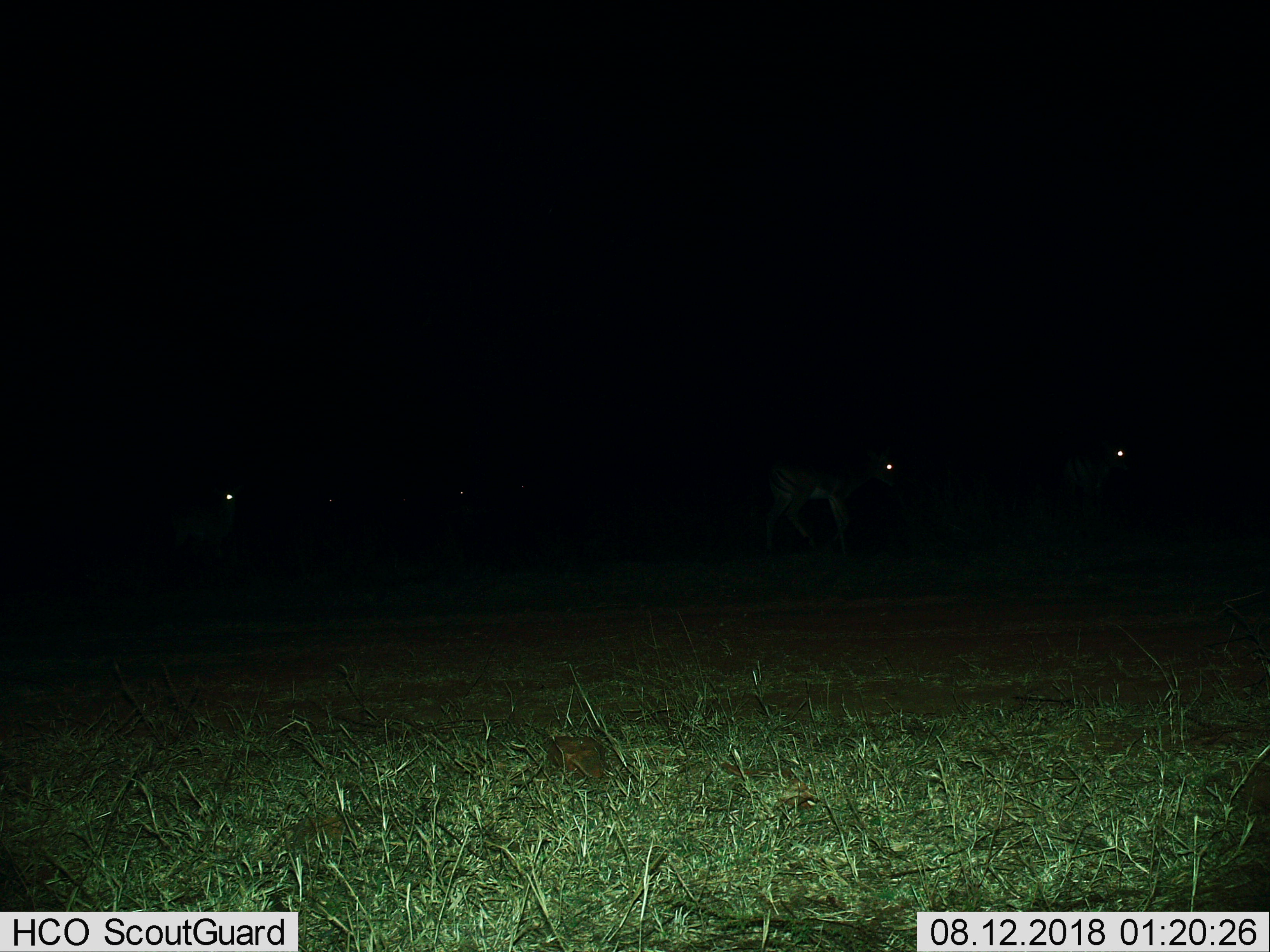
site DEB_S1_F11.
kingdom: Animalia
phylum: Chordata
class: Mammalia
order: Artiodactyla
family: Bovidae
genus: Aepyceros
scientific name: Aepyceros melampus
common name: impala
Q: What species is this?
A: Impala (Aepyceros melampus).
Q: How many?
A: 3.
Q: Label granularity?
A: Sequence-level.